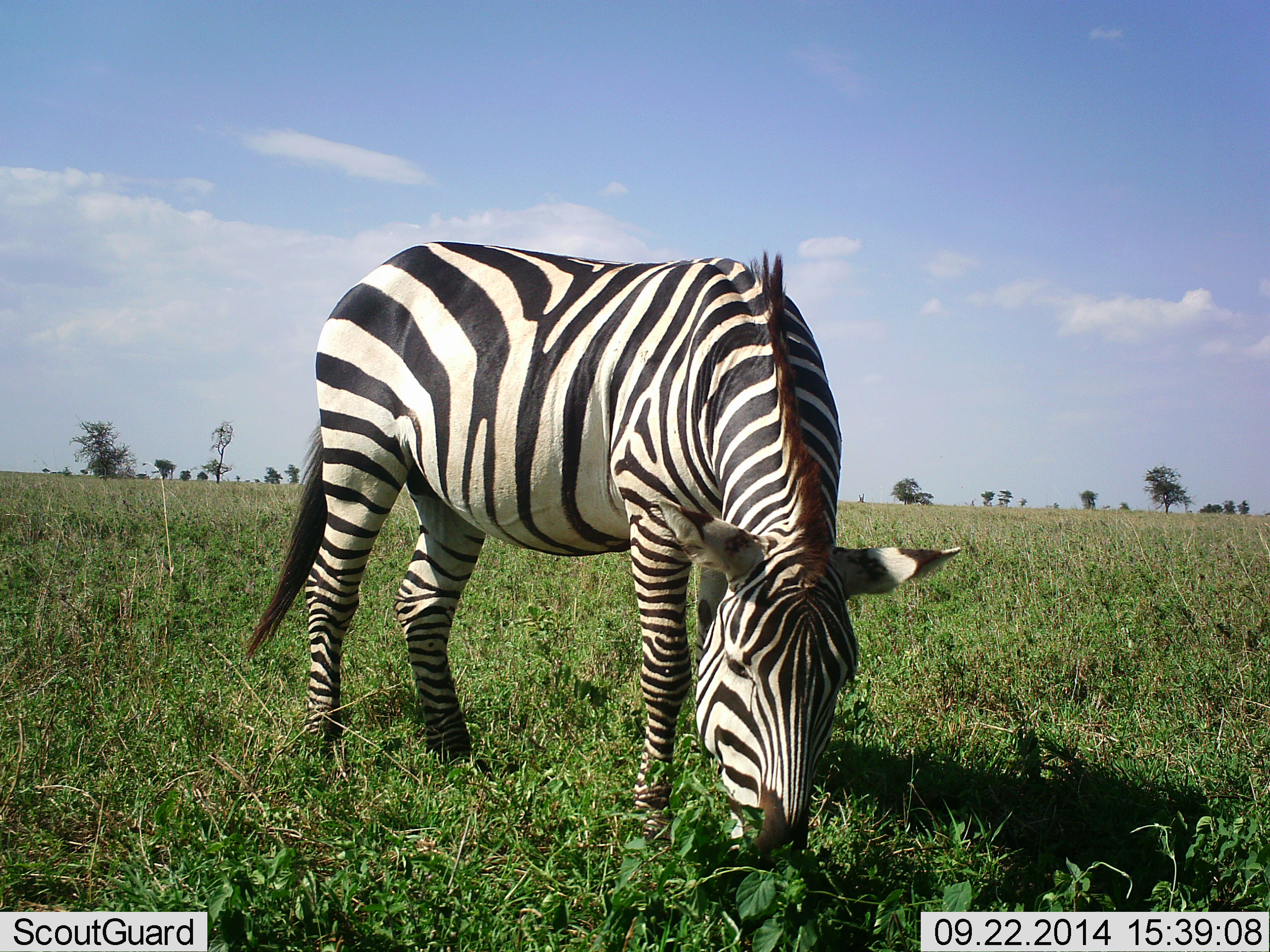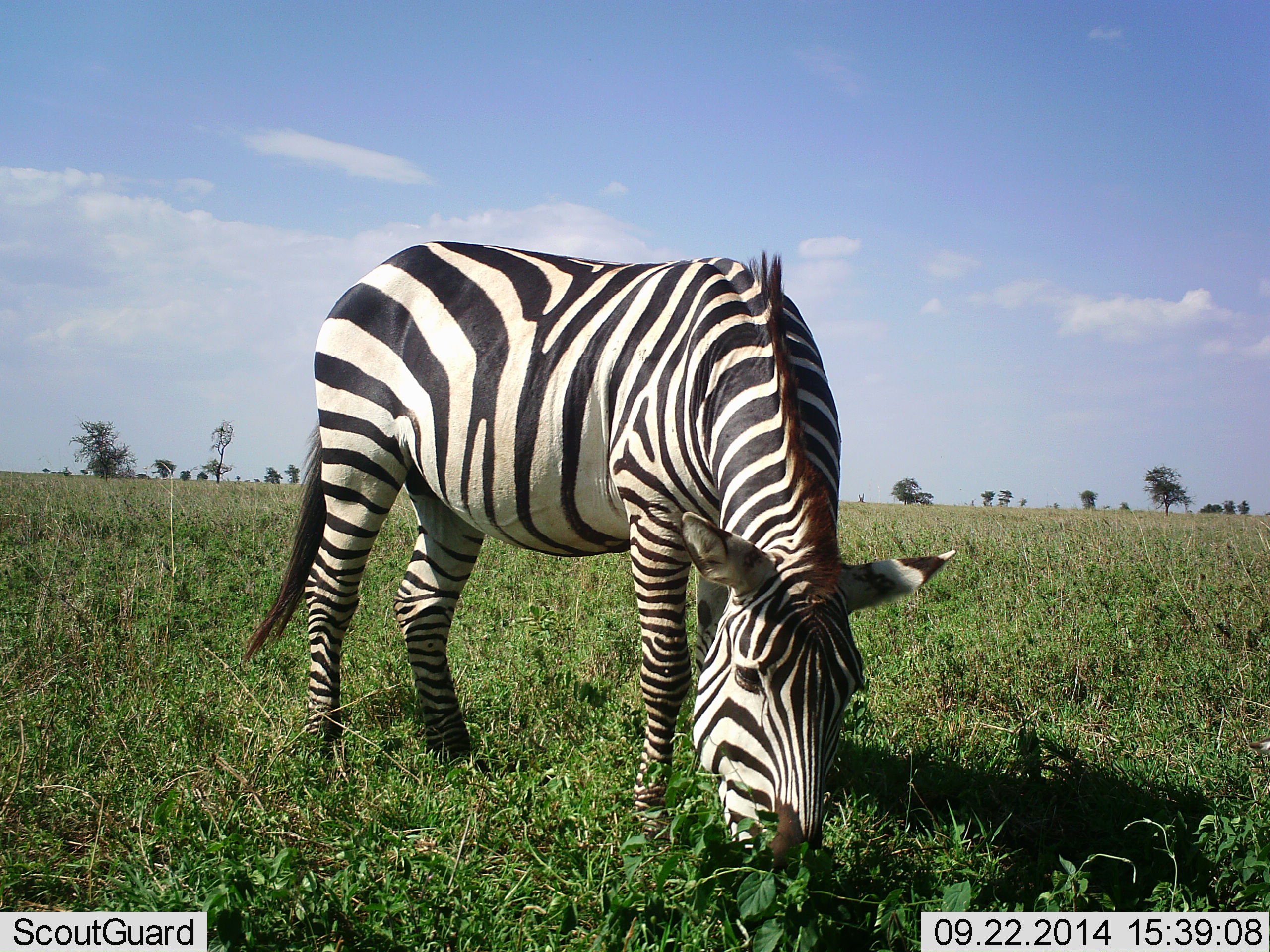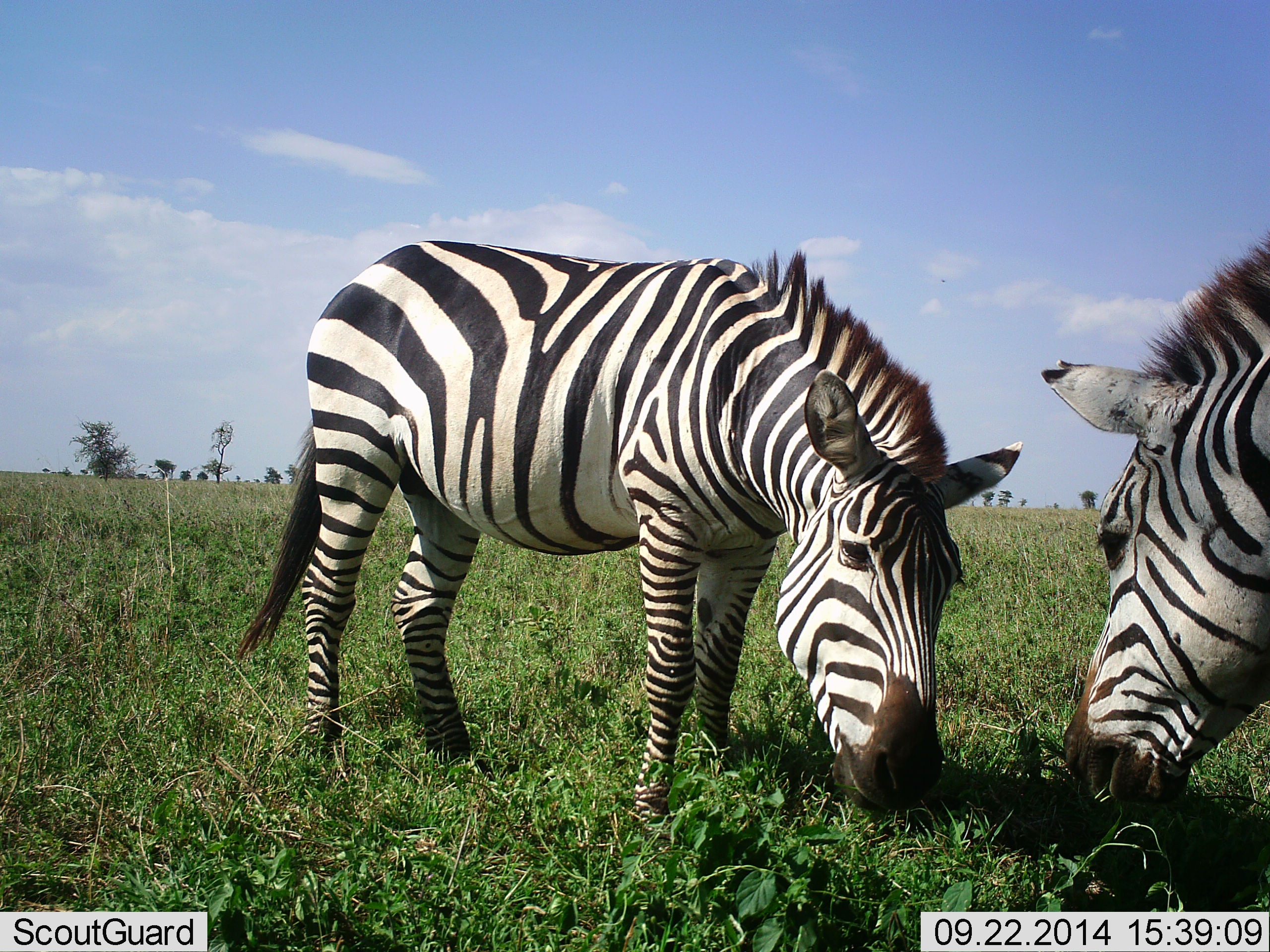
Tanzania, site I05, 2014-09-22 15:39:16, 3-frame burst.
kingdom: Animalia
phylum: Chordata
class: Mammalia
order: Perissodactyla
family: Equidae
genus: Equus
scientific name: Equus quagga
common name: plains zebra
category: zebra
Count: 2.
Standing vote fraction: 30%.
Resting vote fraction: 0%.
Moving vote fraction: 10%.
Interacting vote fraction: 10%.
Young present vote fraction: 0%.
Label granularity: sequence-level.